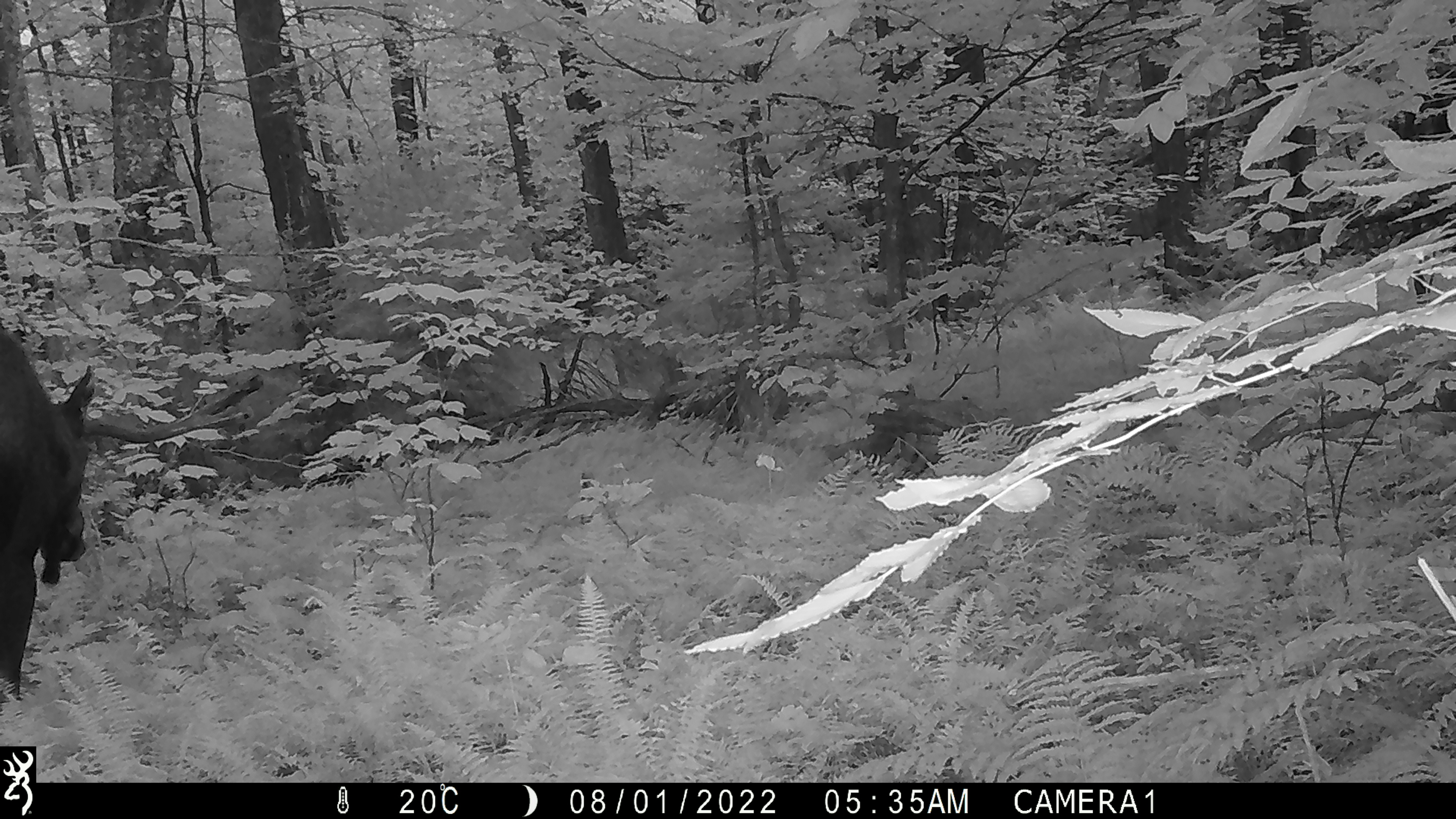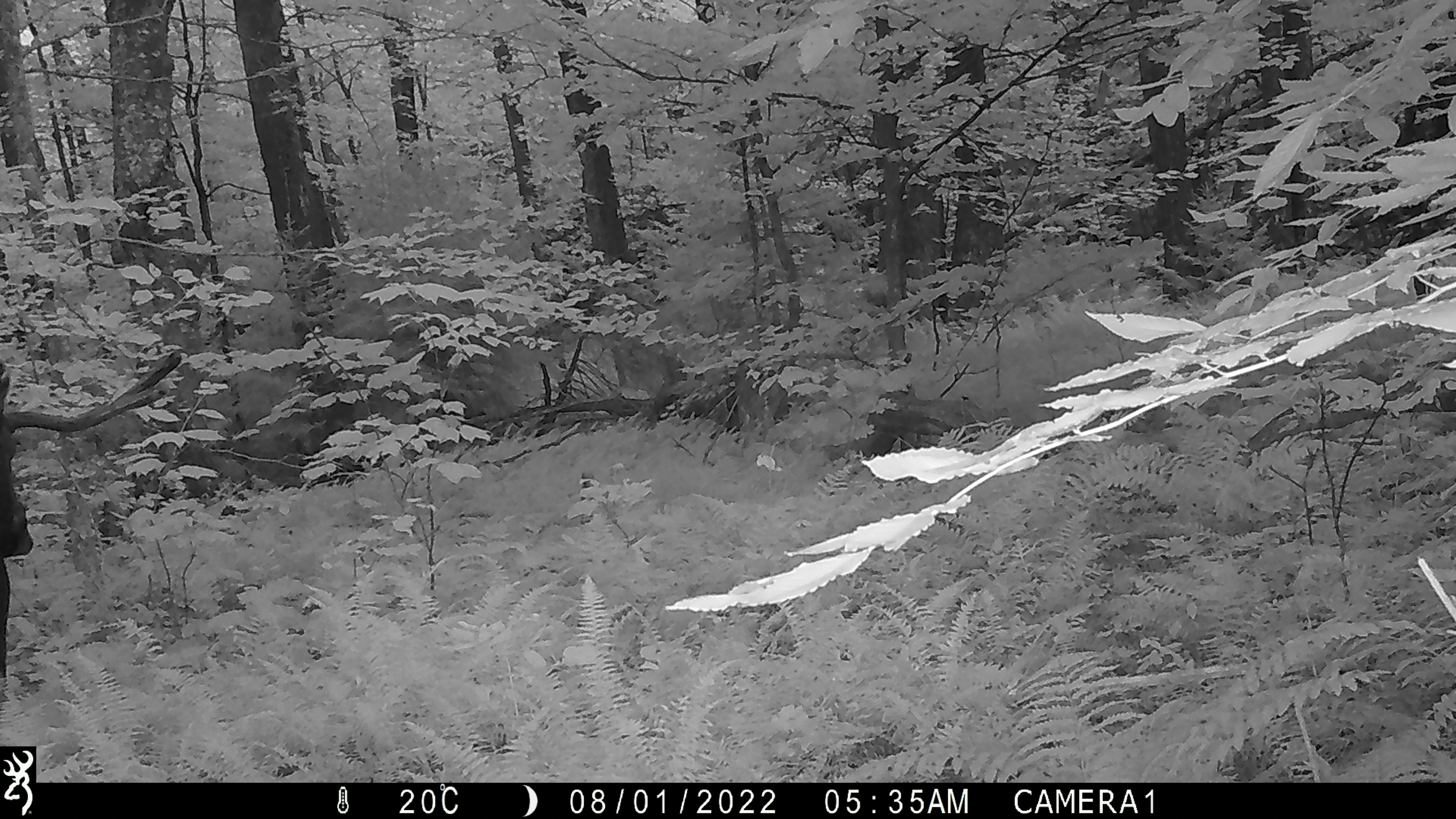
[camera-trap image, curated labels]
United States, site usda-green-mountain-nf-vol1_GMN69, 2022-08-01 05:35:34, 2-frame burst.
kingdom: Animalia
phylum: Chordata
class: Mammalia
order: Artiodactyla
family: Cervidae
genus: Alces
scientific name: Alces alces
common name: moose